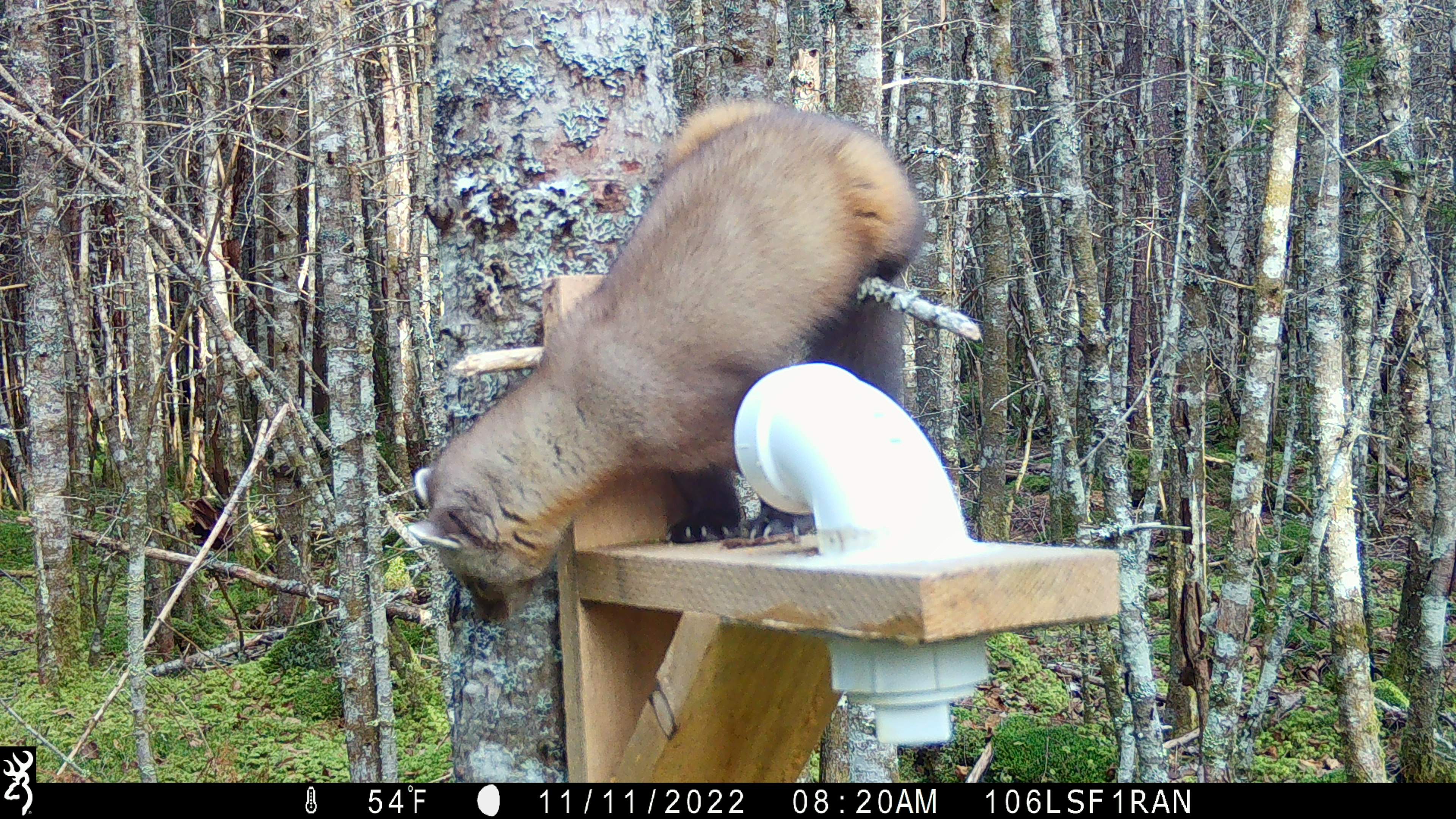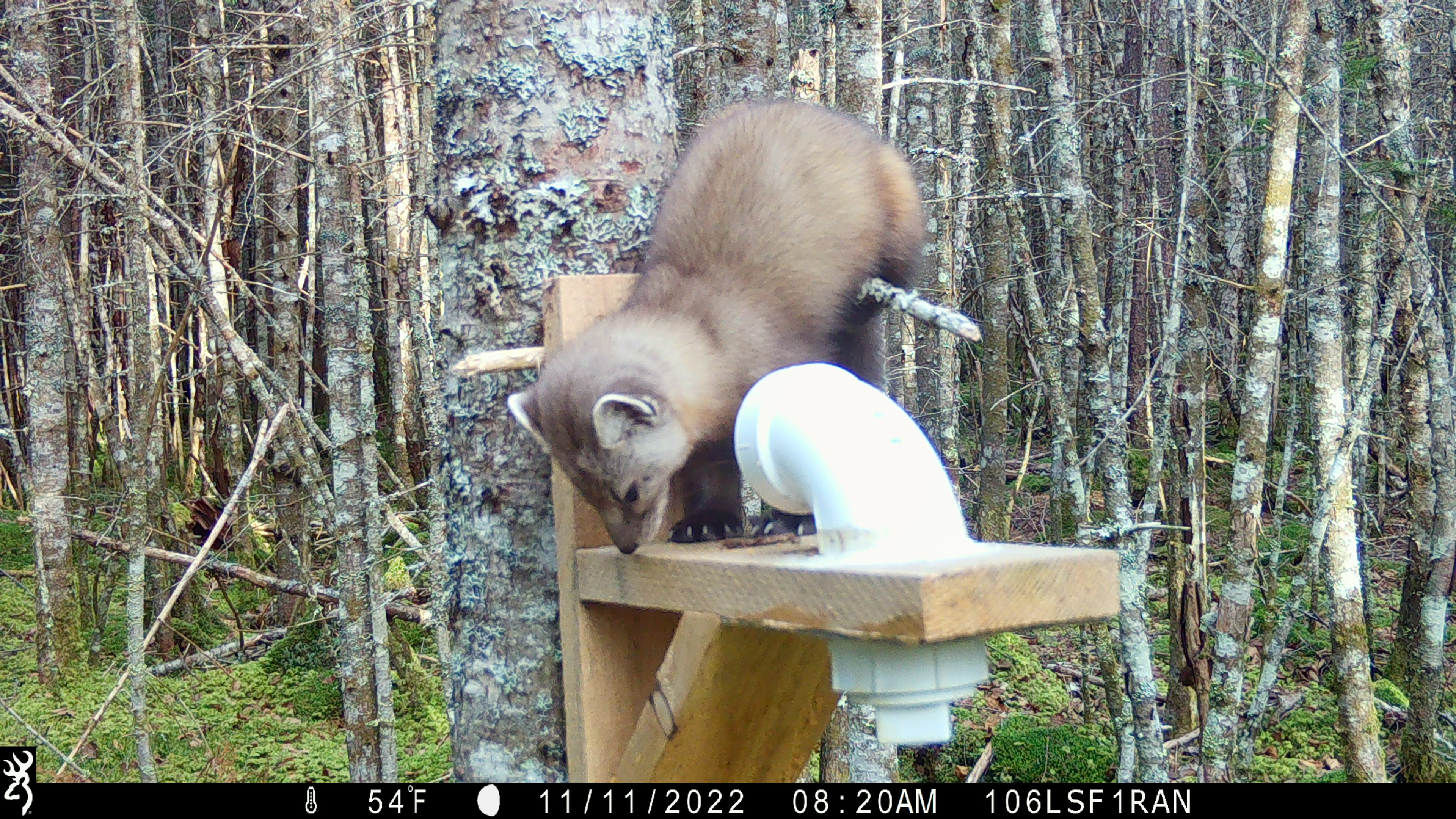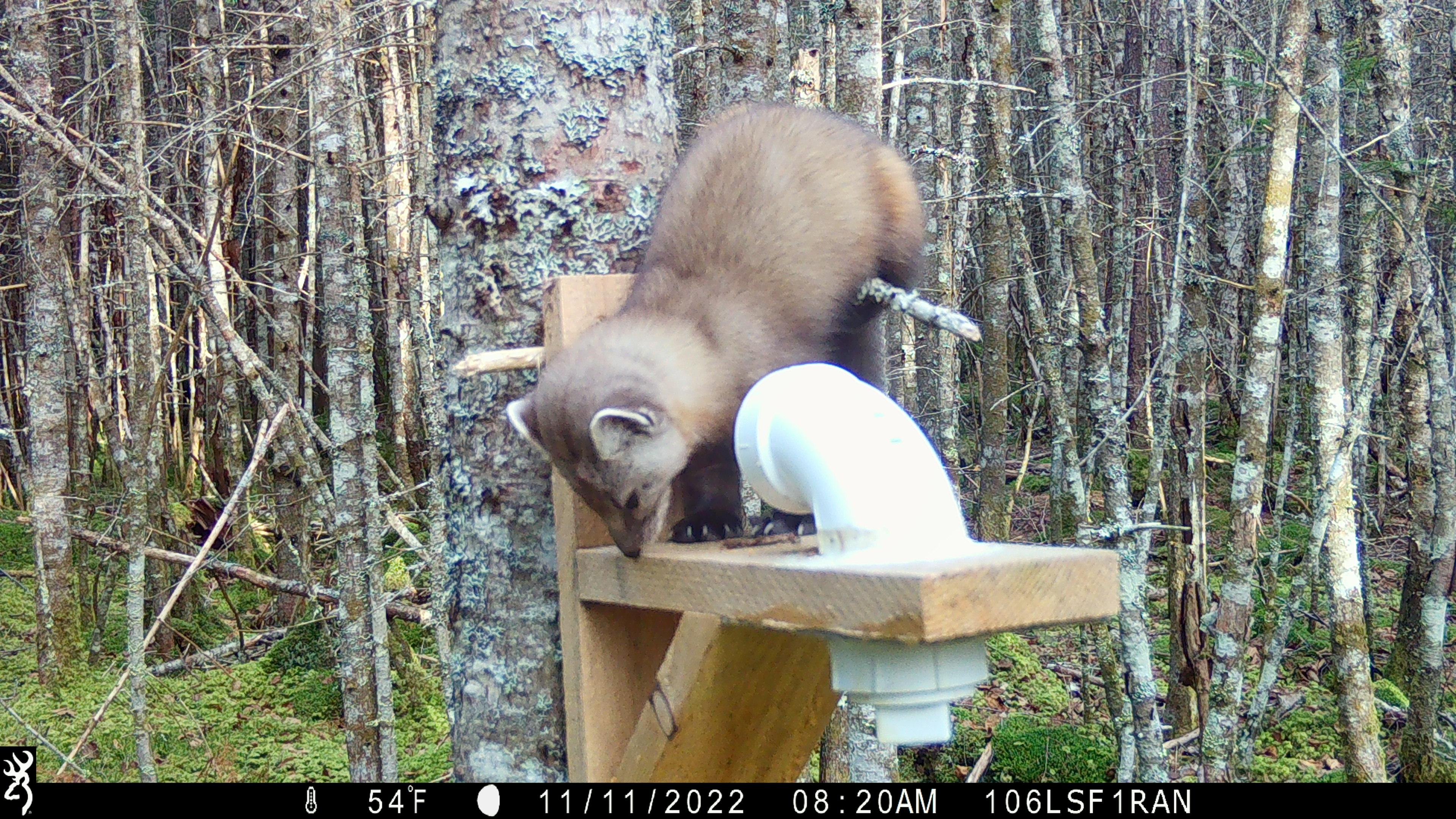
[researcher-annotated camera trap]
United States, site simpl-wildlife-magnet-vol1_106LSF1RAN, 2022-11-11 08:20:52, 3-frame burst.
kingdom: Animalia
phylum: Chordata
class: Mammalia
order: Carnivora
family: Mustelidae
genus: Martes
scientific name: Martes americana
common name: american marten